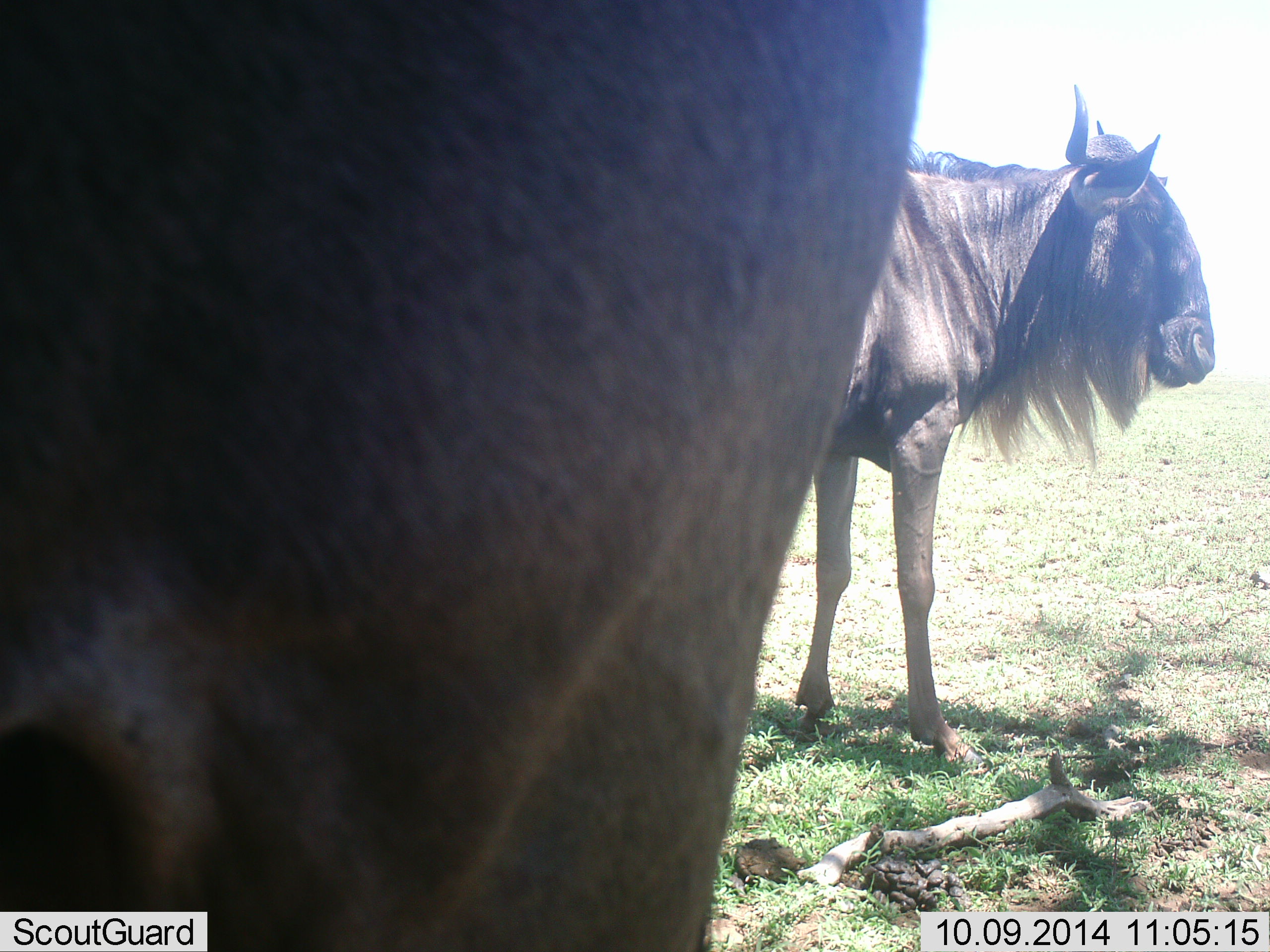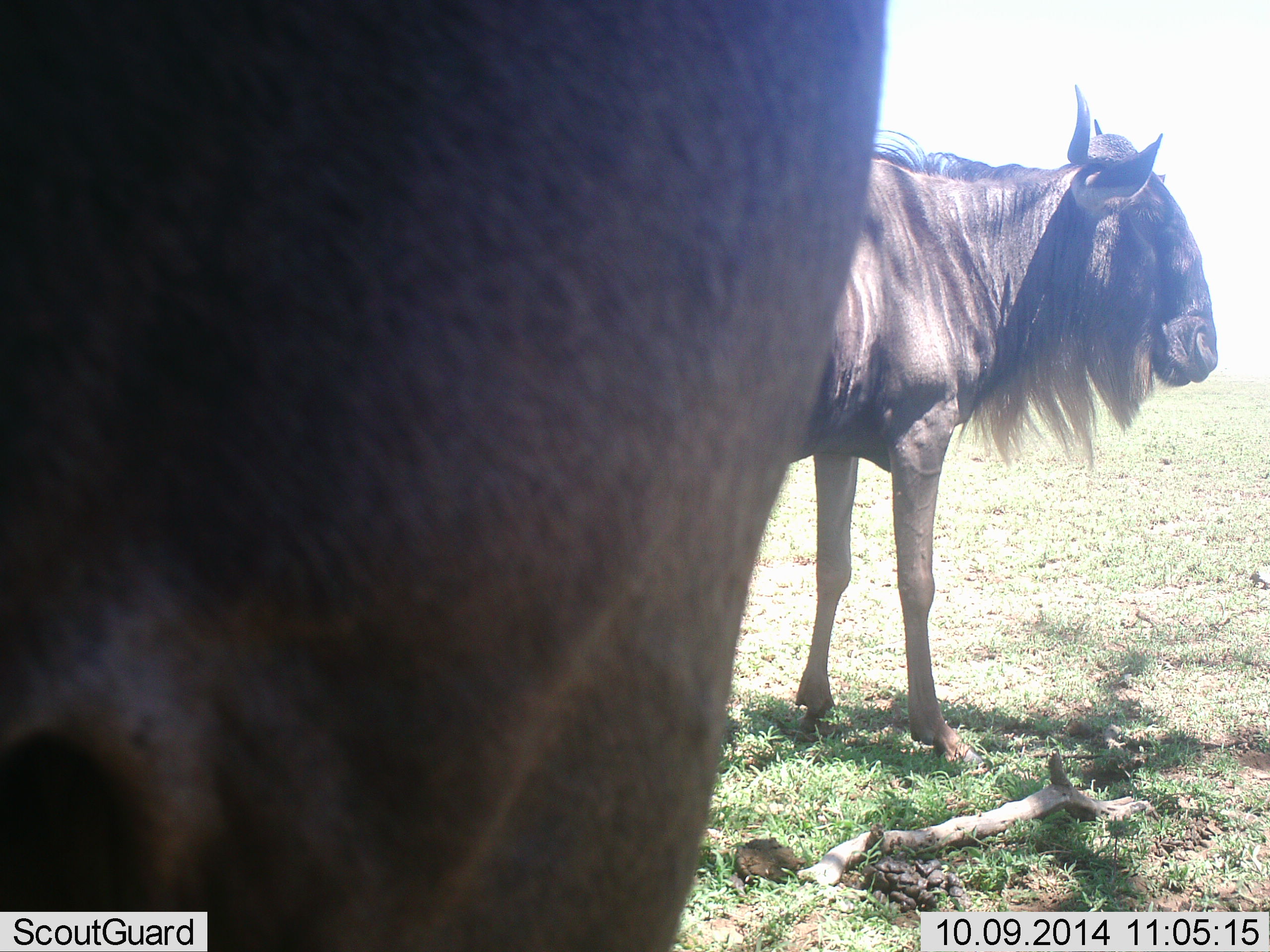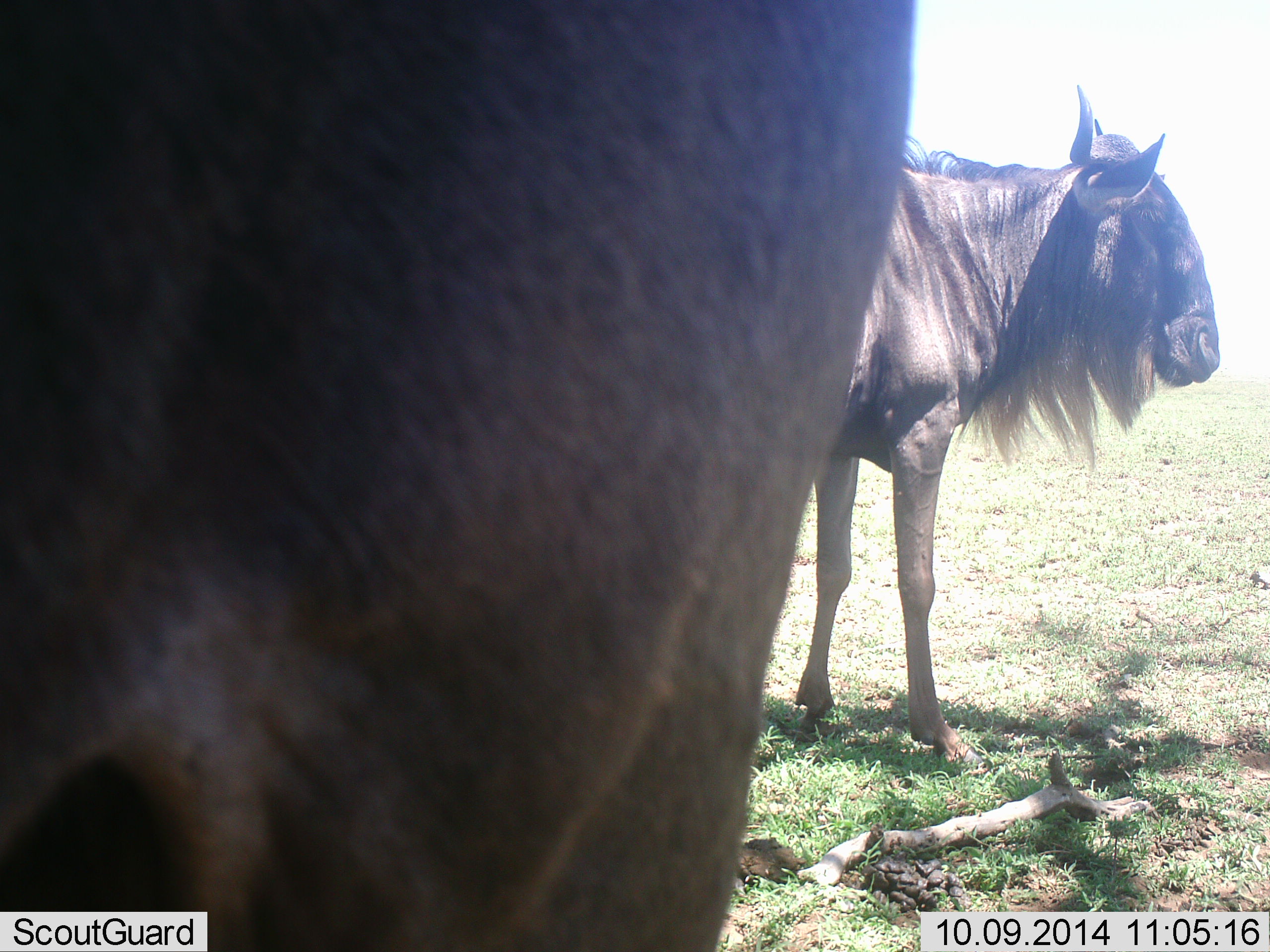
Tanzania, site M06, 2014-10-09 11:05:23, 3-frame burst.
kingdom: Animalia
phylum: Chordata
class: Mammalia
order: Artiodactyla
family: Bovidae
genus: Connochaetes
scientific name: Connochaetes taurinus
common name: blue wildebeest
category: wildebeest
Wildebeest (blue wildebeest) (Connochaetes taurinus), count 2. Behavior (volunteer vote fractions): standing 100%, resting 10%, moving 10%, interacting 0%. Young present (vote fraction): 0%. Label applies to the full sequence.